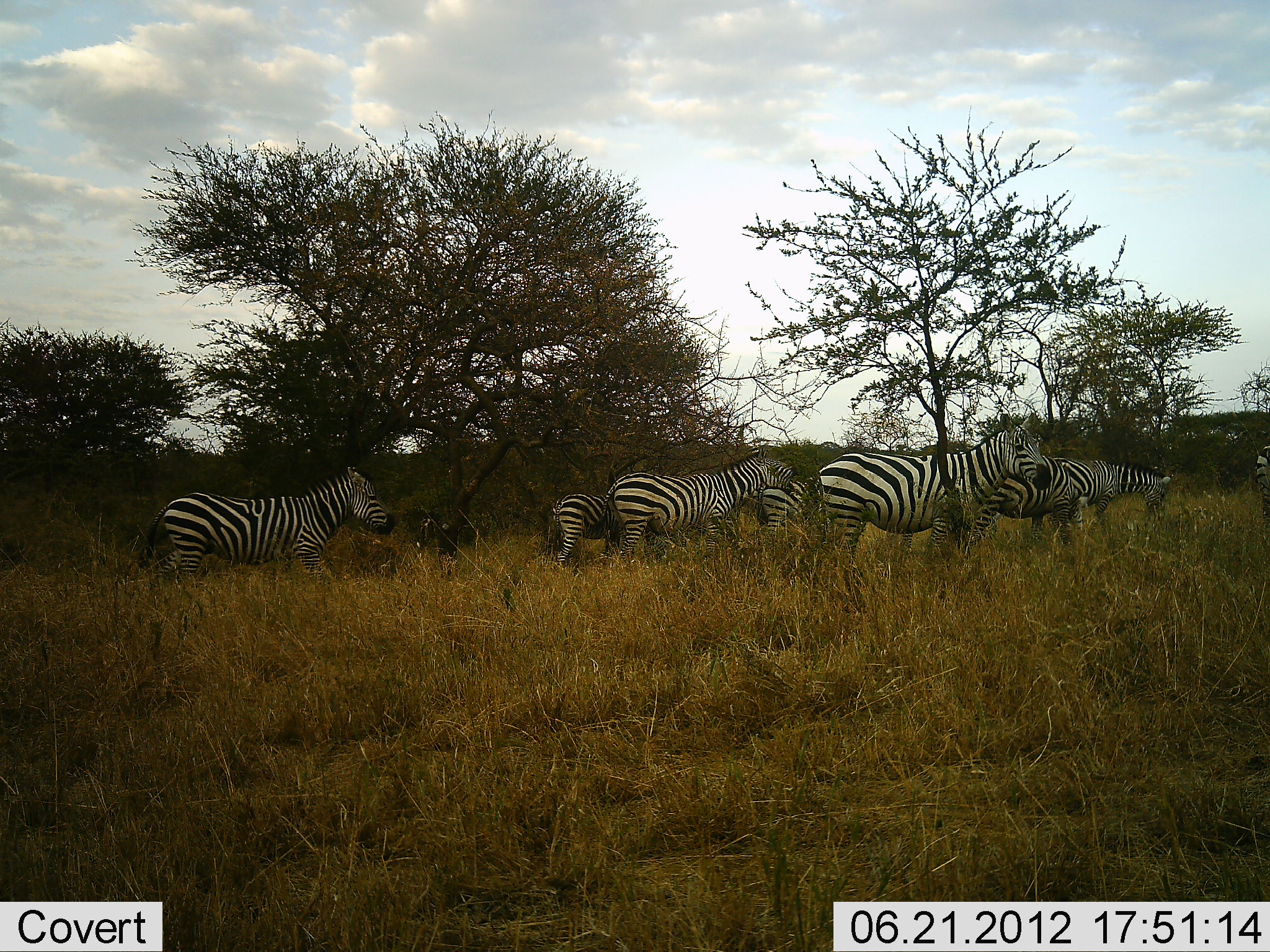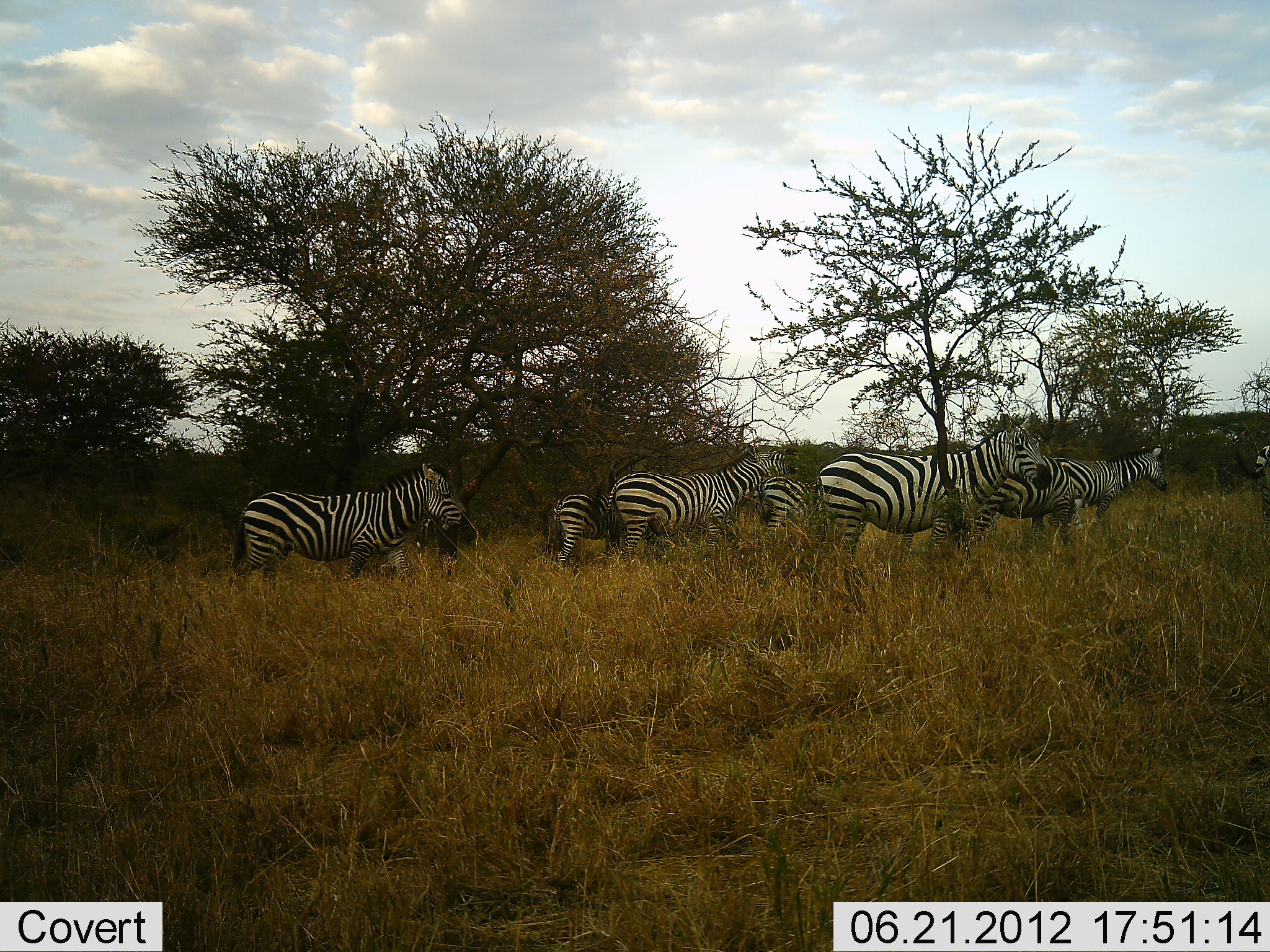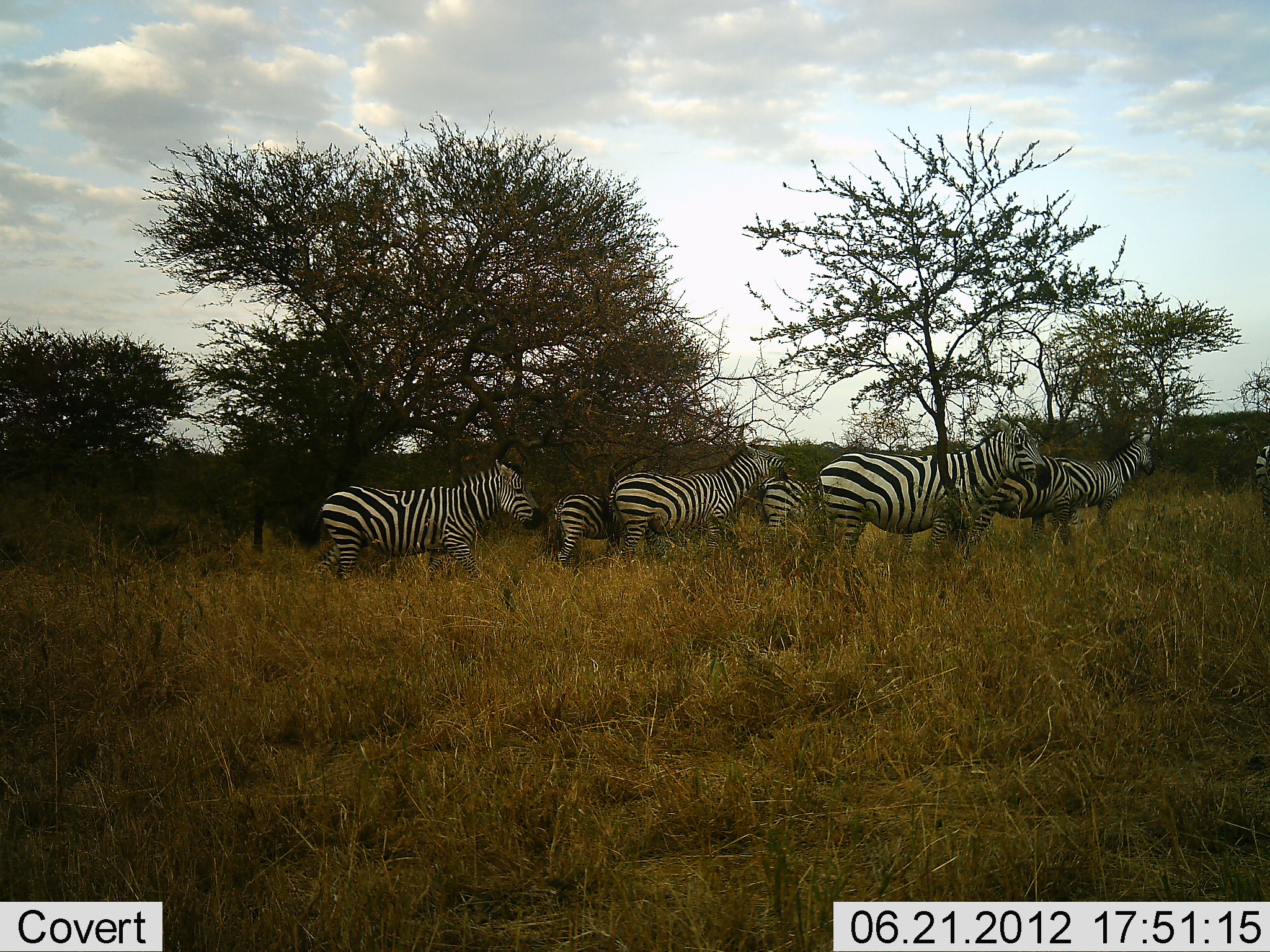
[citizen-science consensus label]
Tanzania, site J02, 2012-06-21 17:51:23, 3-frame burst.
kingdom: Animalia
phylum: Chordata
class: Mammalia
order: Perissodactyla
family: Equidae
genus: Equus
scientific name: Equus quagga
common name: plains zebra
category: zebra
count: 7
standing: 80%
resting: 0%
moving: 60%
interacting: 0%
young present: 20%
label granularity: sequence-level